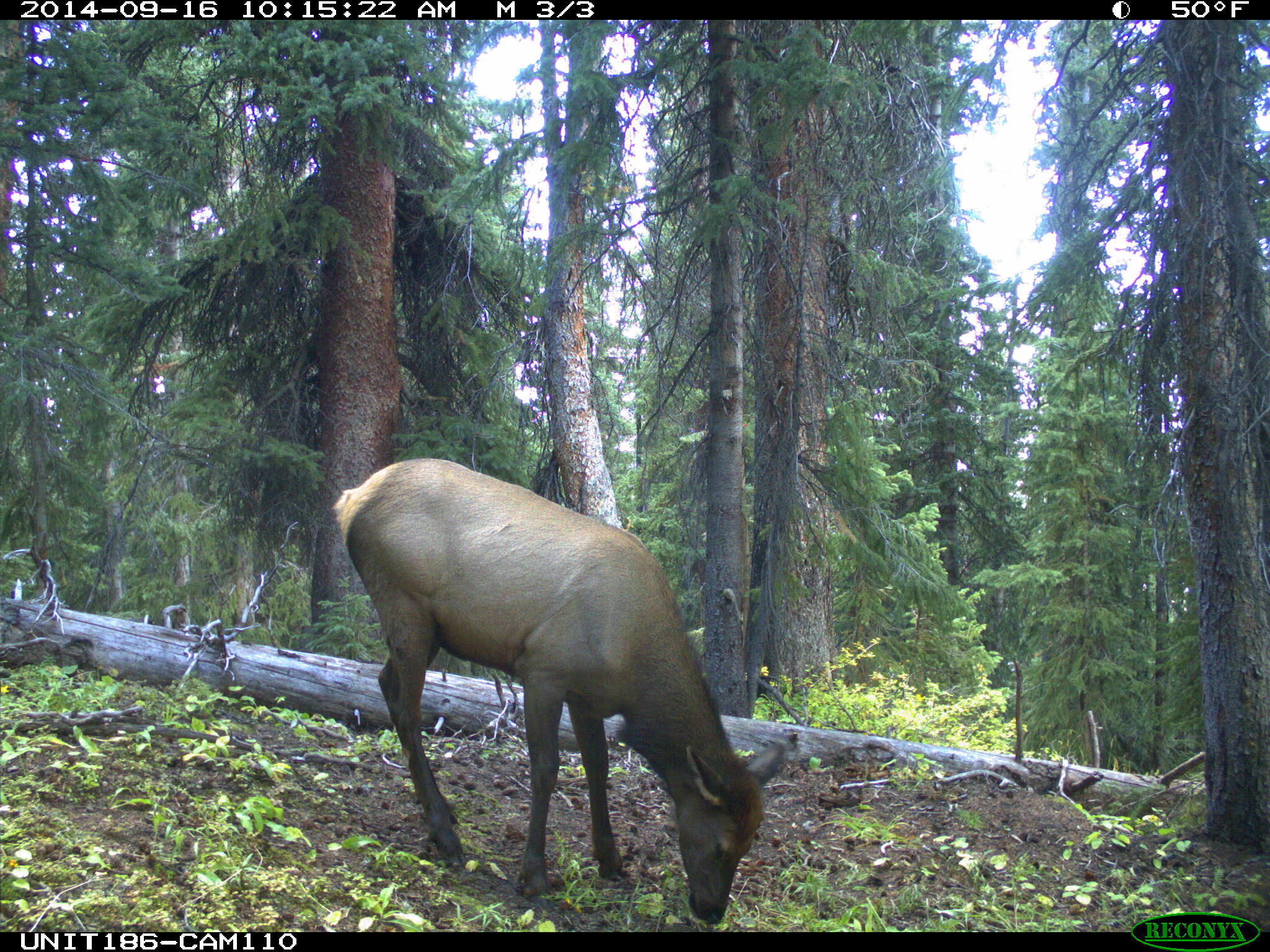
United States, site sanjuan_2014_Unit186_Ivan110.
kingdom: Animalia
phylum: Chordata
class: Mammalia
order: Artiodactyla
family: Cervidae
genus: Cervus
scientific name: Cervus elaphus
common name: red deer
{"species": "Cervus elaphus (red deer)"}